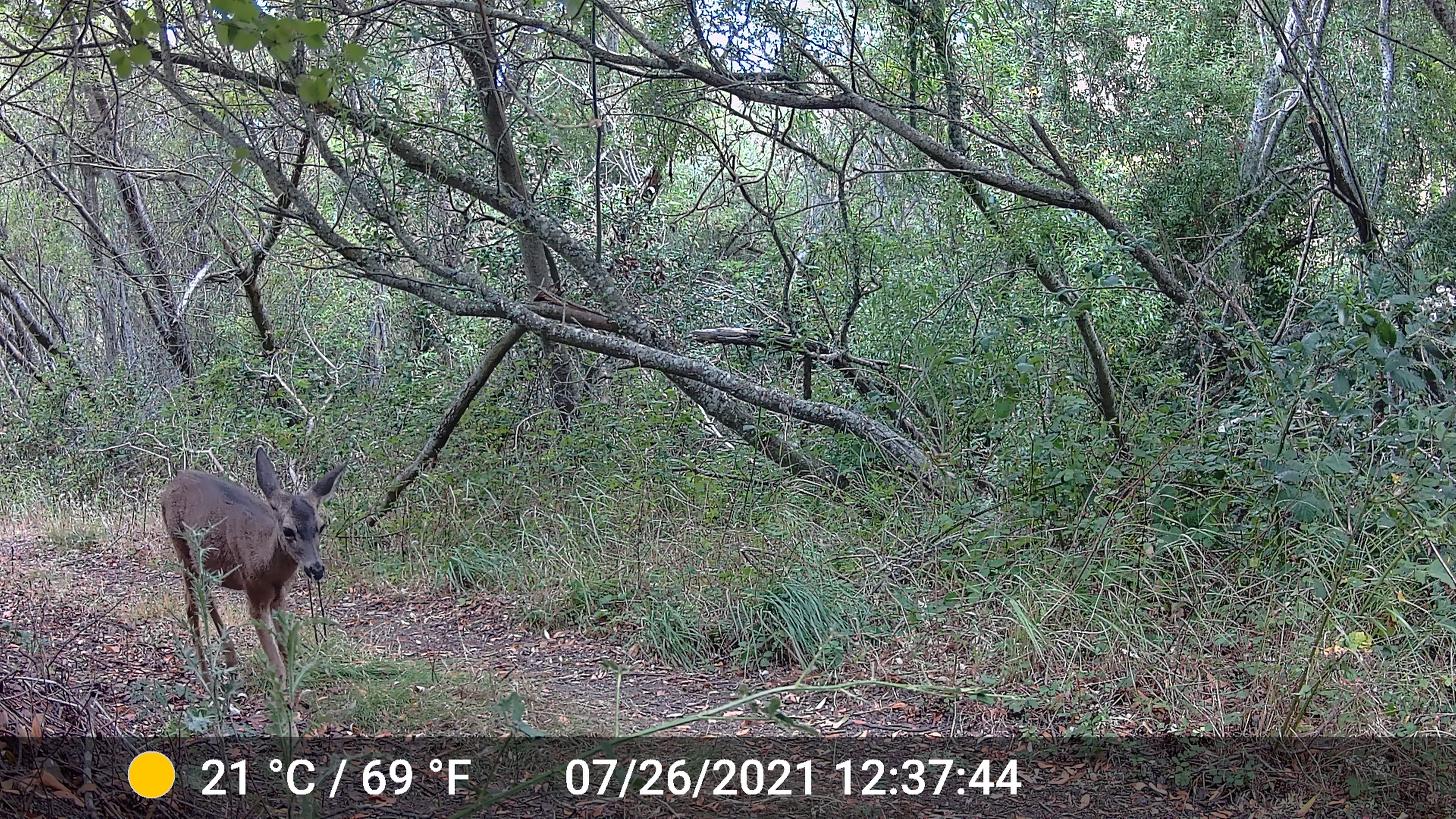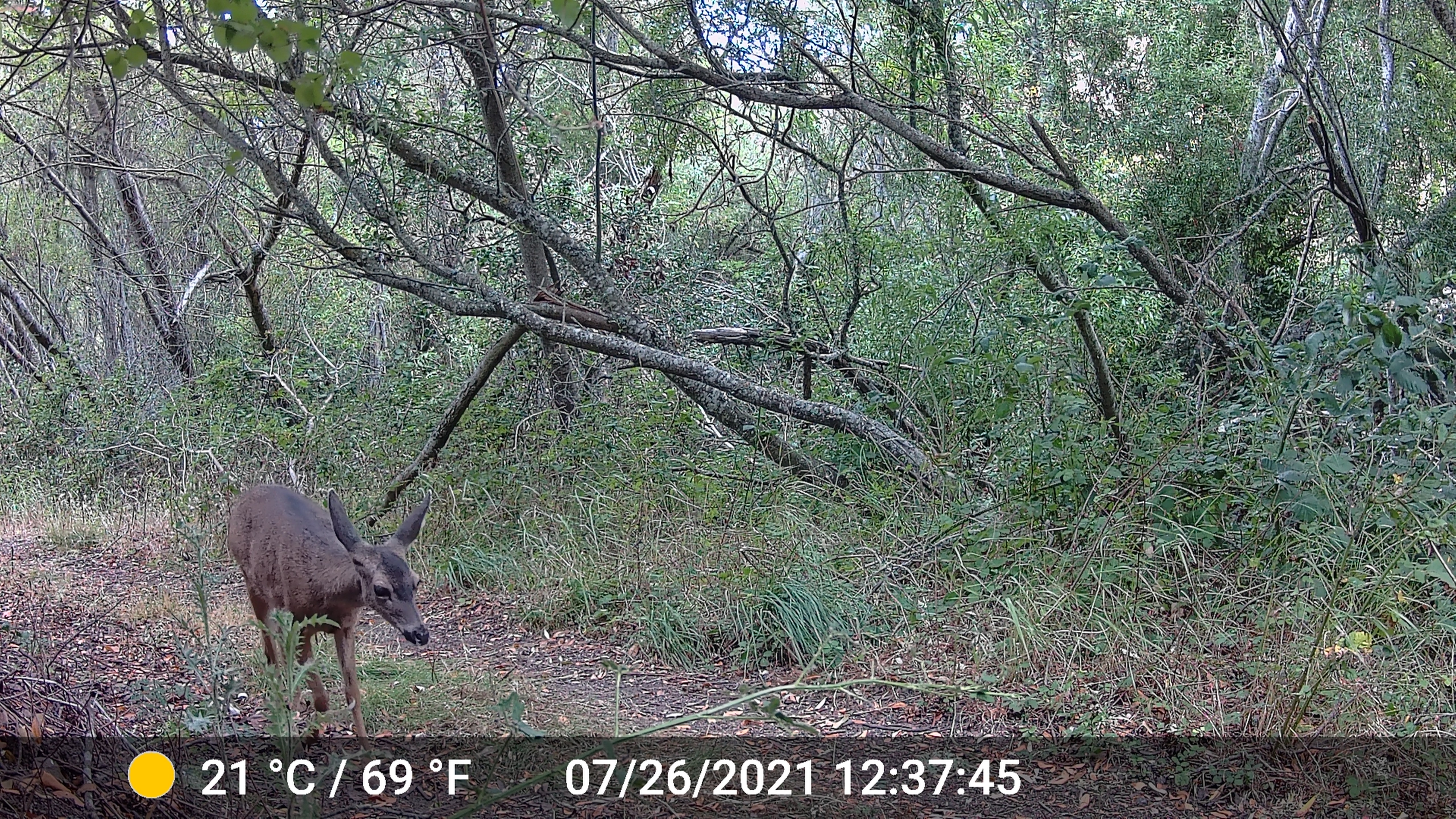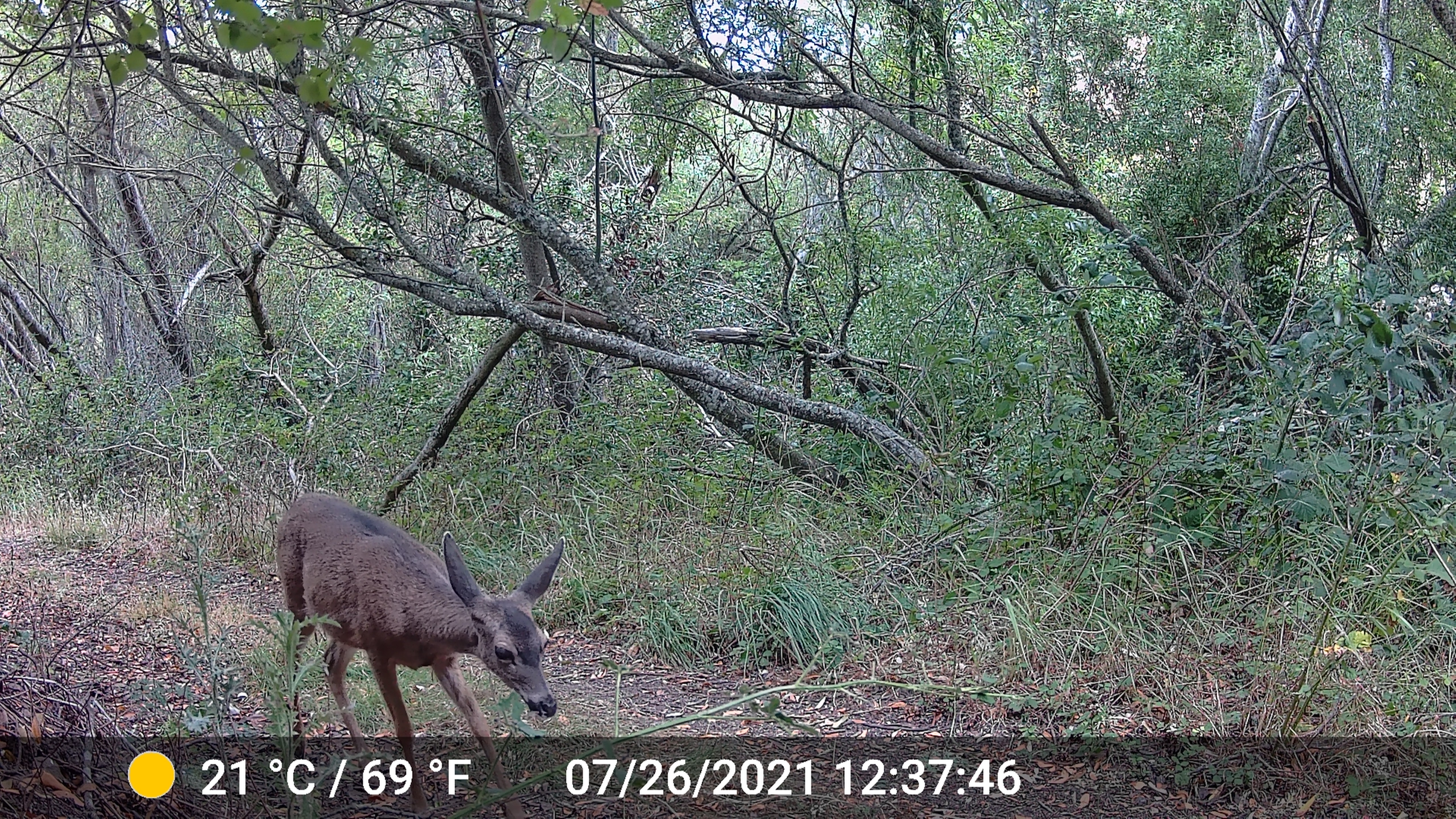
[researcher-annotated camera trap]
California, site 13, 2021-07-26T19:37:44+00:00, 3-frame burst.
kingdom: Animalia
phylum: Chordata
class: Mammalia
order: Artiodactyla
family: Cervidae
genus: Odocoileus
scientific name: Odocoileus hemionus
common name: mule deer